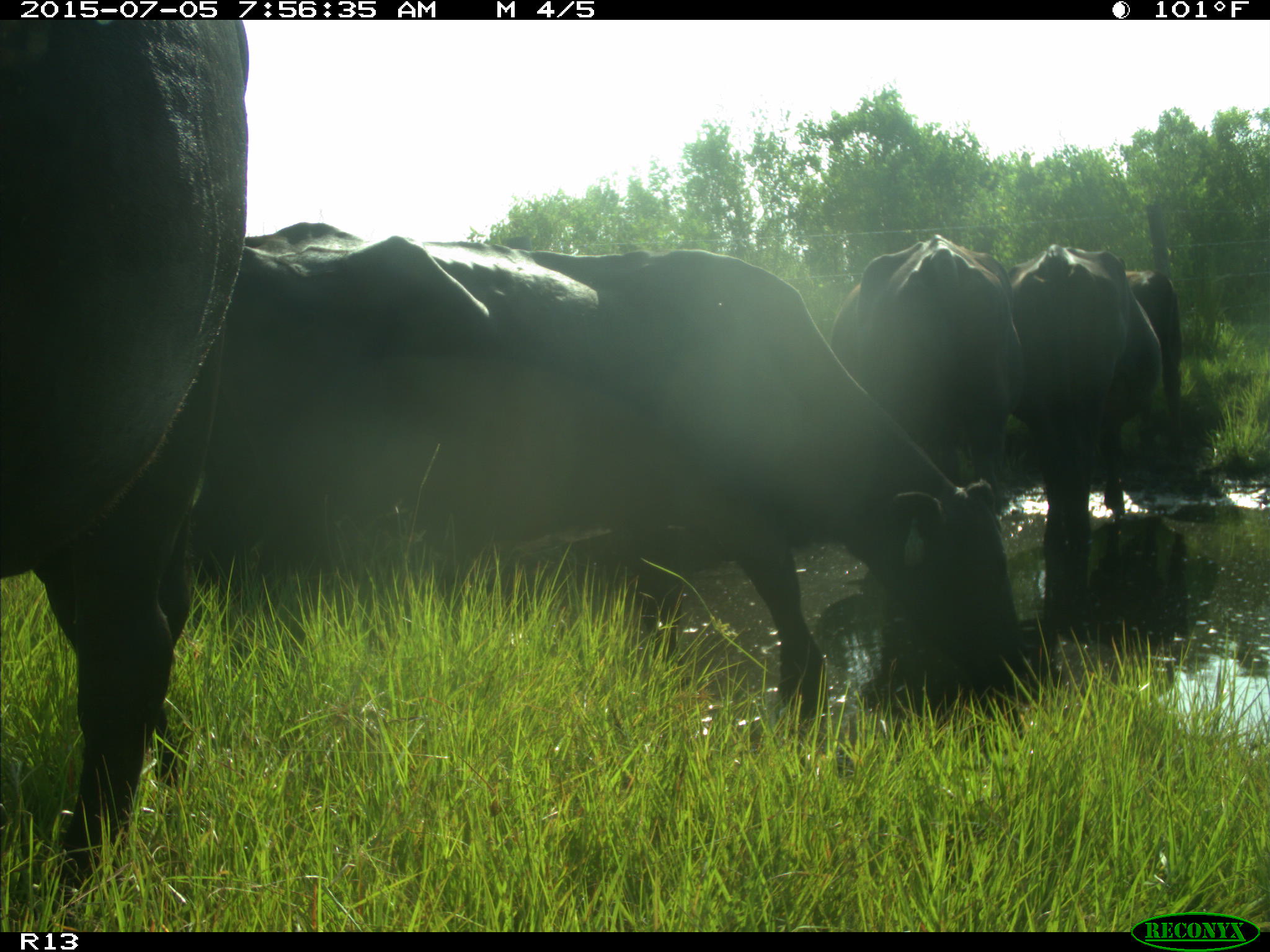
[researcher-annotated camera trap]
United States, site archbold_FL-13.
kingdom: Animalia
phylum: Chordata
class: Mammalia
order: Artiodactyla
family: Bovidae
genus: Bos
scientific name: Bos taurus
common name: domestic cow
Bos taurus (domestic cow).